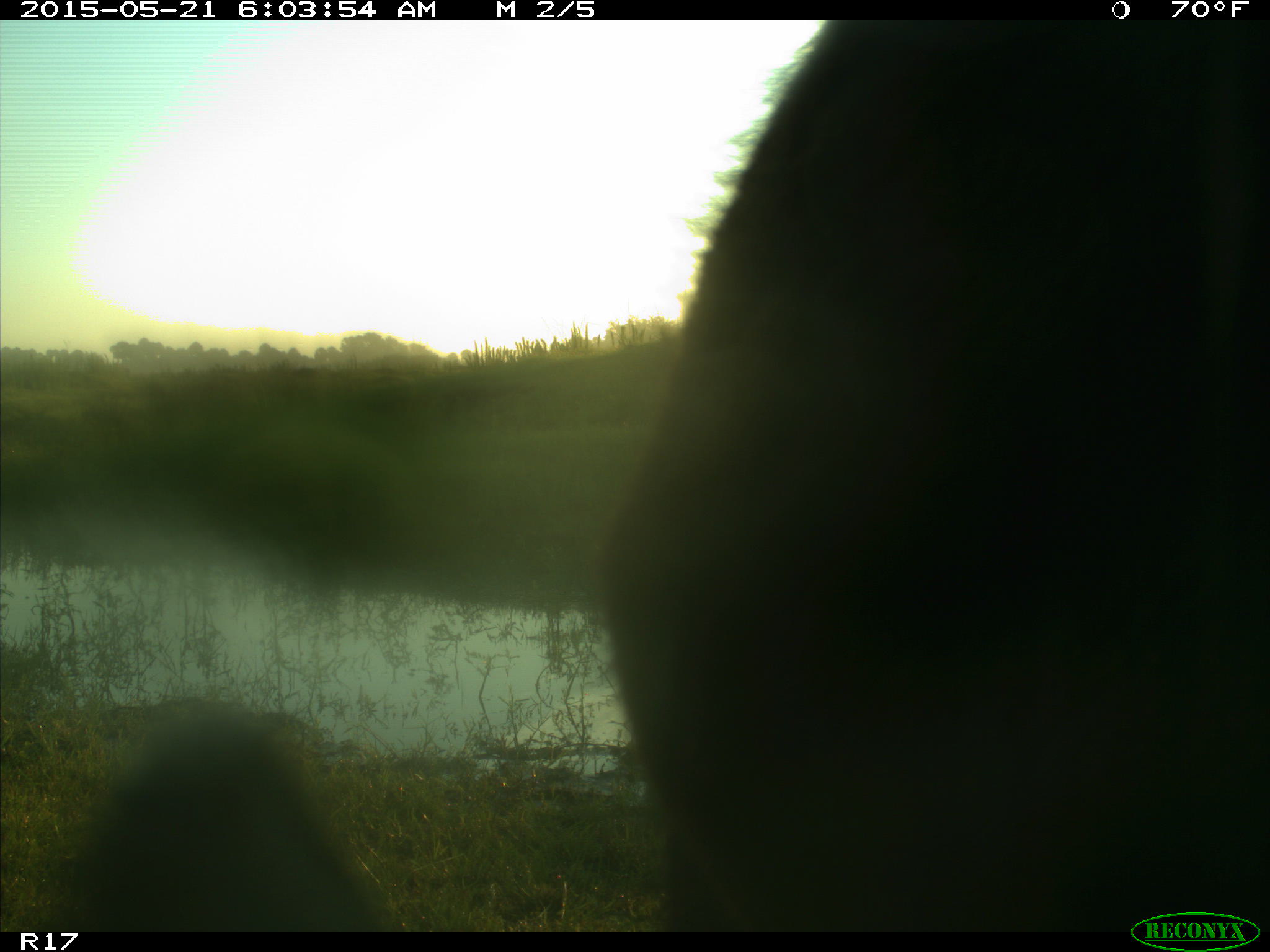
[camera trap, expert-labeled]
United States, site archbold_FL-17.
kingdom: Animalia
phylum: Chordata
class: Mammalia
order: Artiodactyla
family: Bovidae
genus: Bos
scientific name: Bos taurus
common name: domestic cow